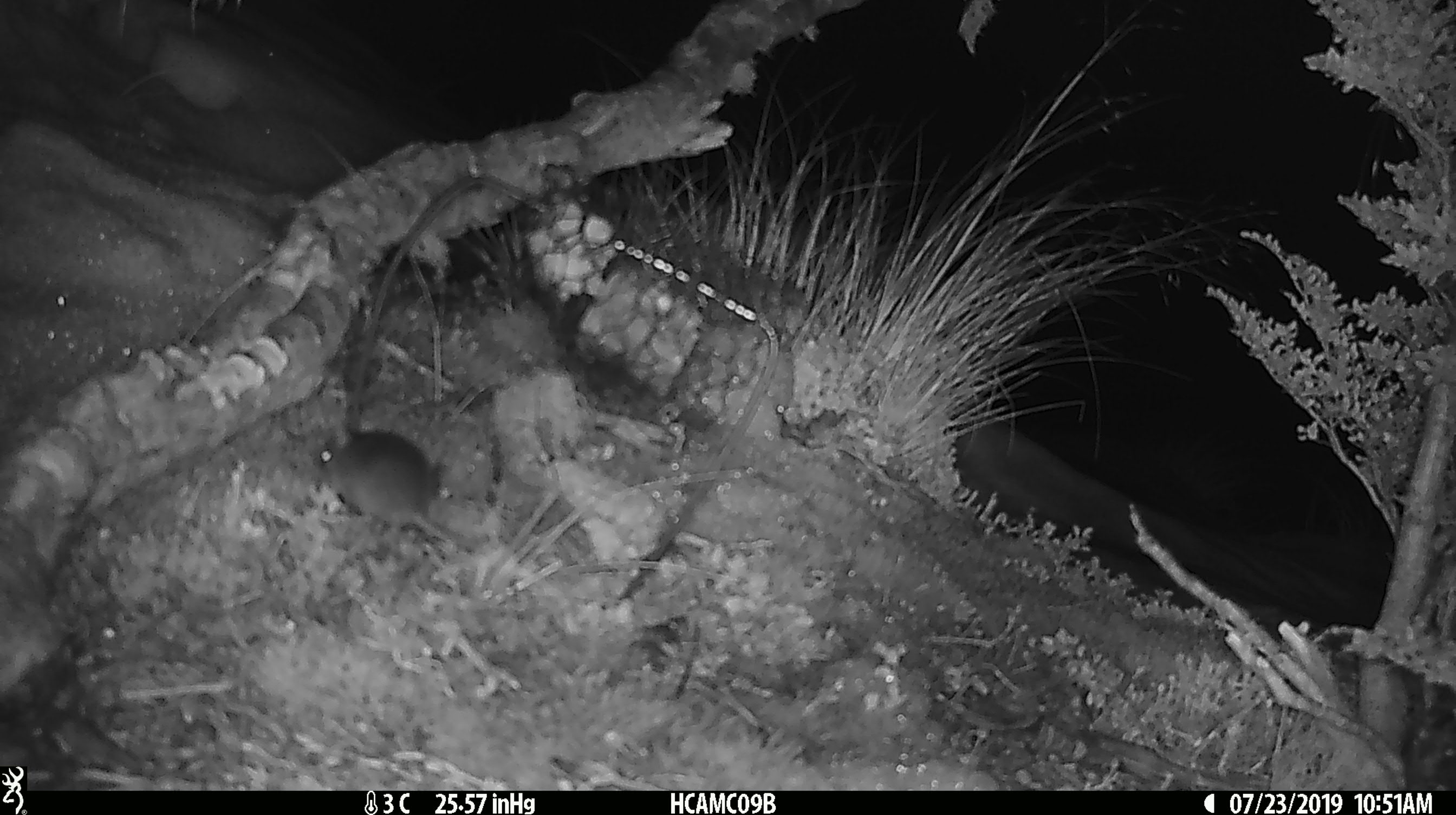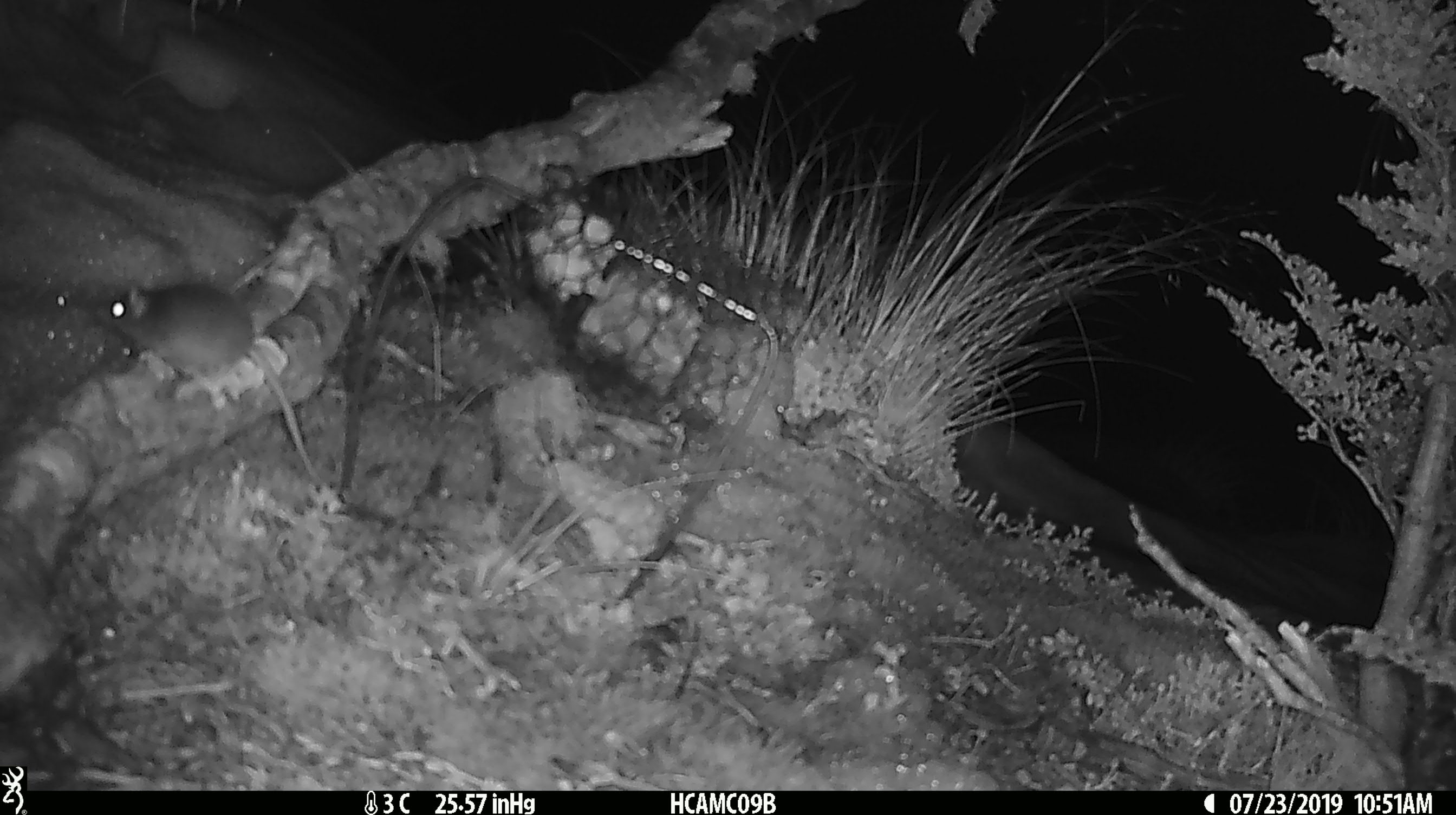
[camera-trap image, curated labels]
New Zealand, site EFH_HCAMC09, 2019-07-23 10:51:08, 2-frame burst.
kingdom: Animalia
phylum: Chordata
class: Mammalia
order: Rodentia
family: Muridae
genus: Mus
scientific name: Mus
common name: mouse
Mouse (Mus).